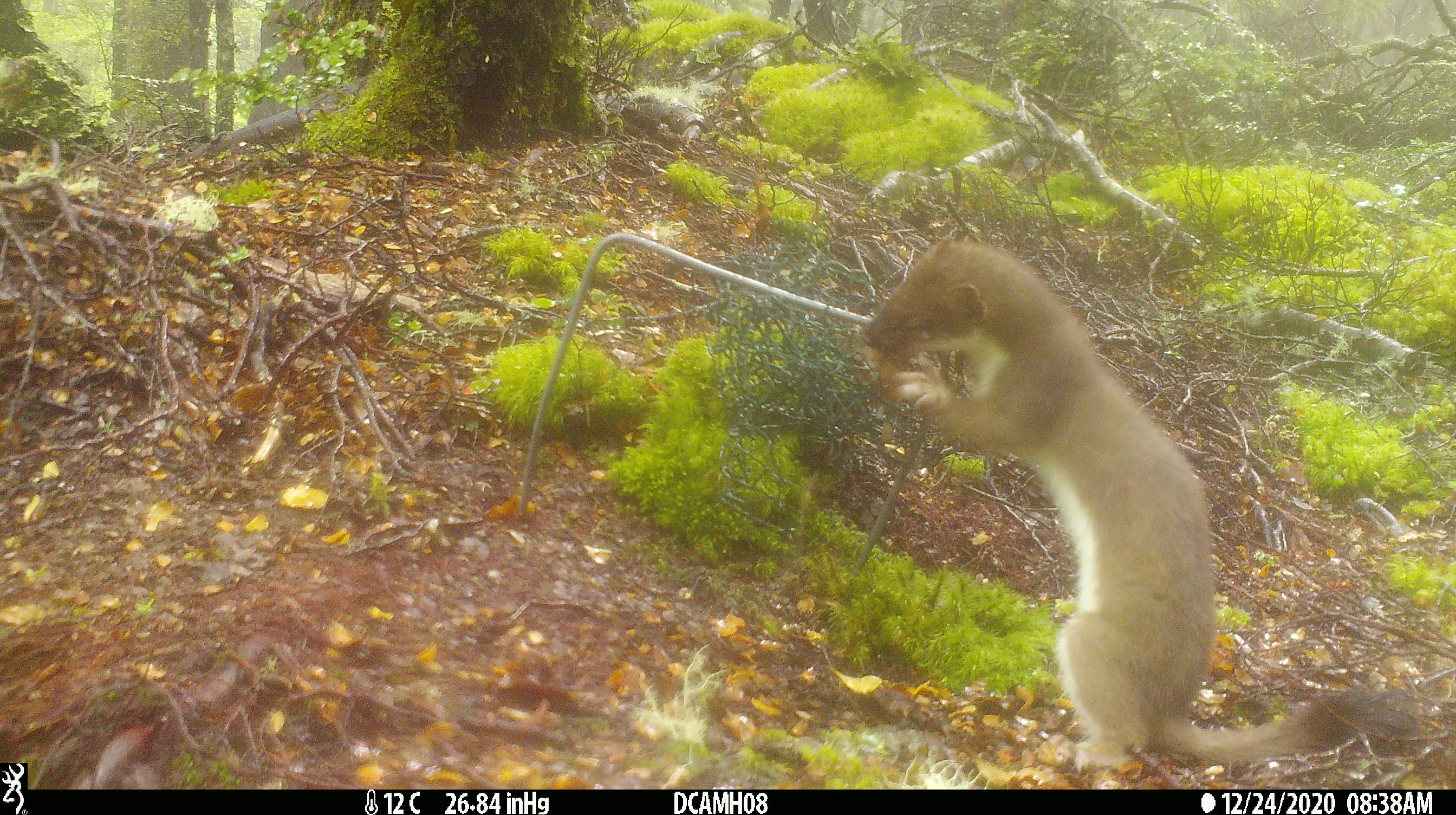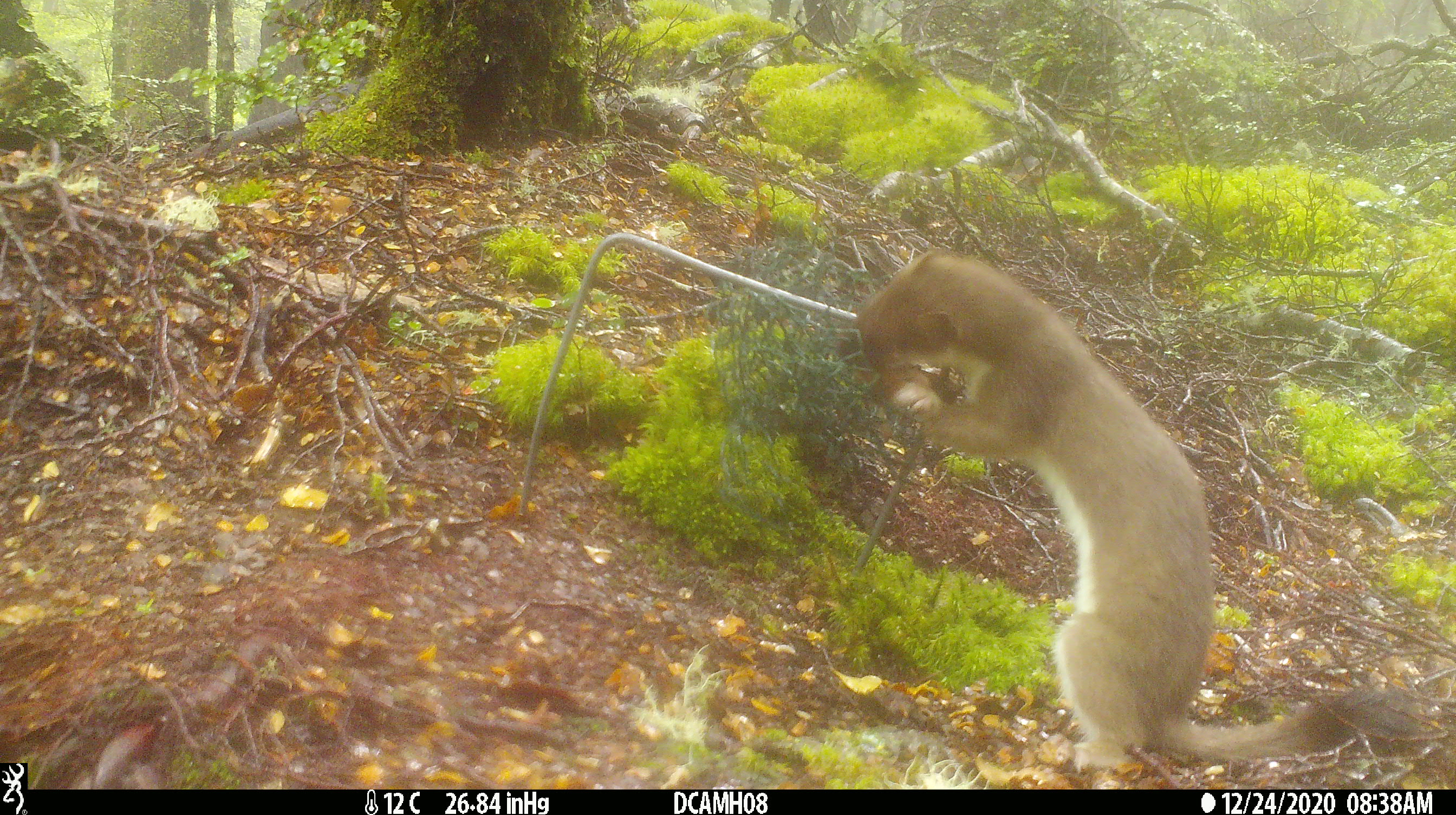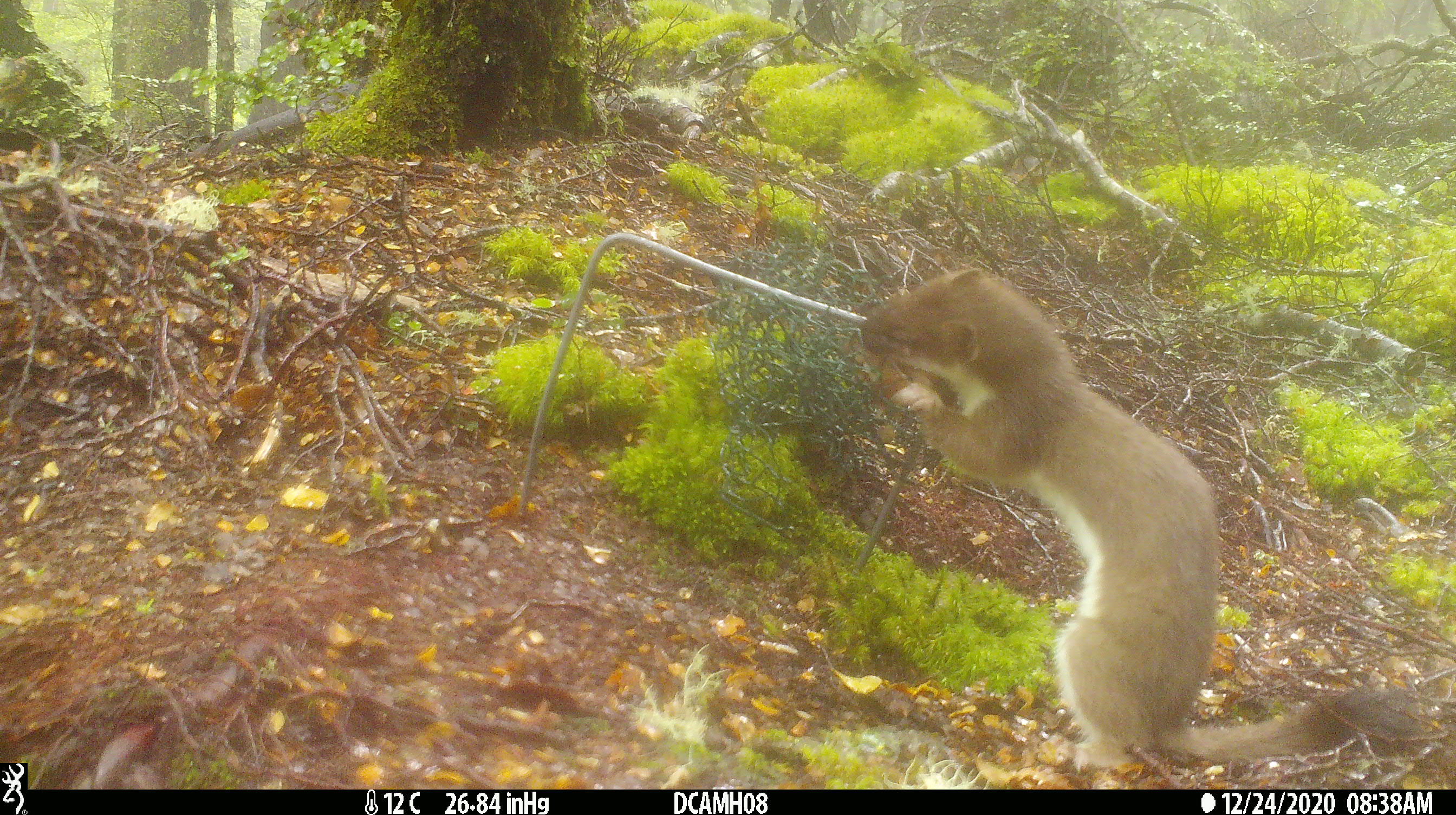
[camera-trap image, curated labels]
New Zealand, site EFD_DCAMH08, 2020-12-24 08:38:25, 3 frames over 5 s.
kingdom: Animalia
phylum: Chordata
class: Mammalia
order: Carnivora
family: Mustelidae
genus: Mustela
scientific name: Mustela erminea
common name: stoat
Stoat (Mustela erminea).